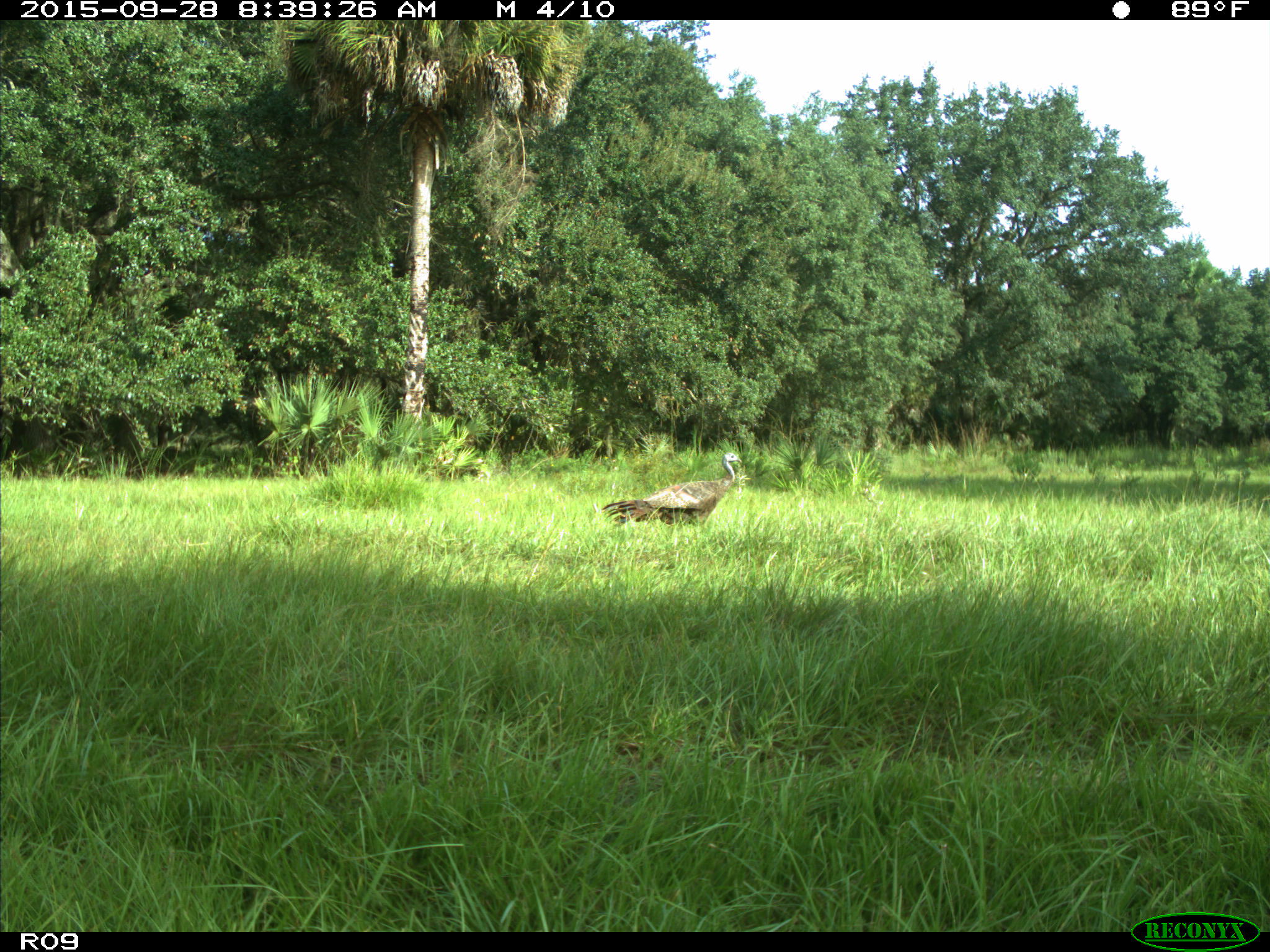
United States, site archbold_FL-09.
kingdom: Animalia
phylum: Chordata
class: Aves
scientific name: Aves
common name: birds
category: unidentified bird